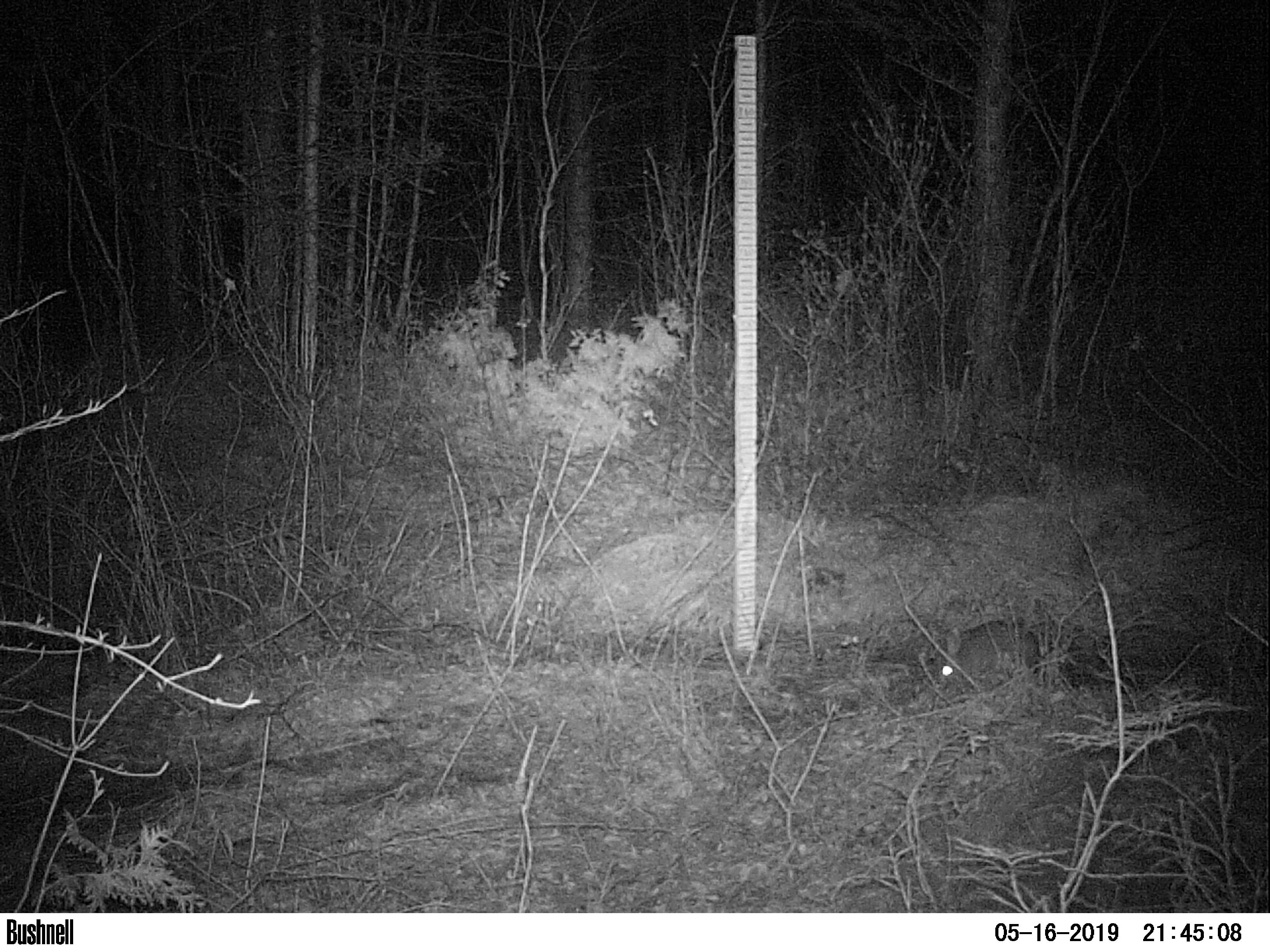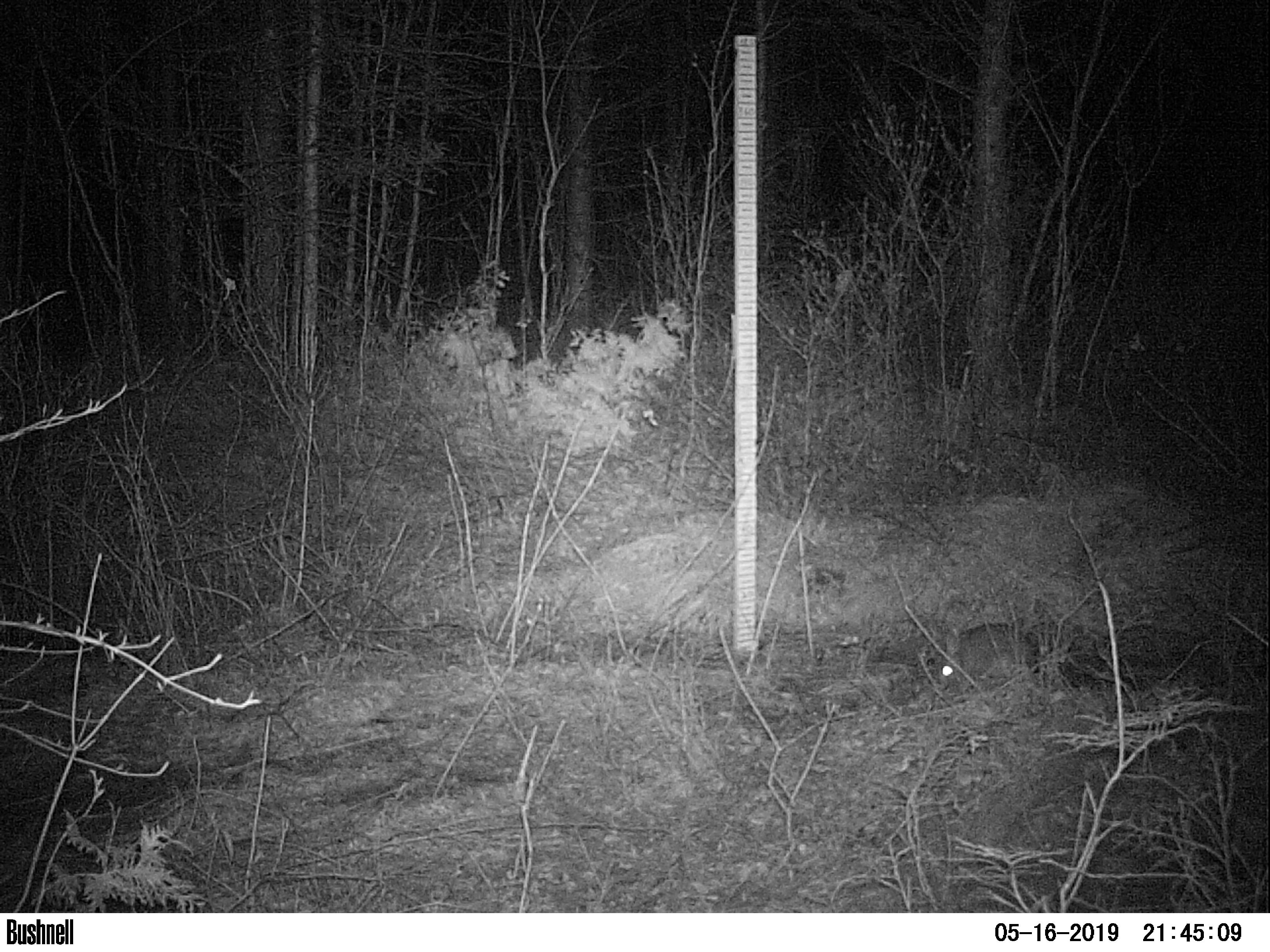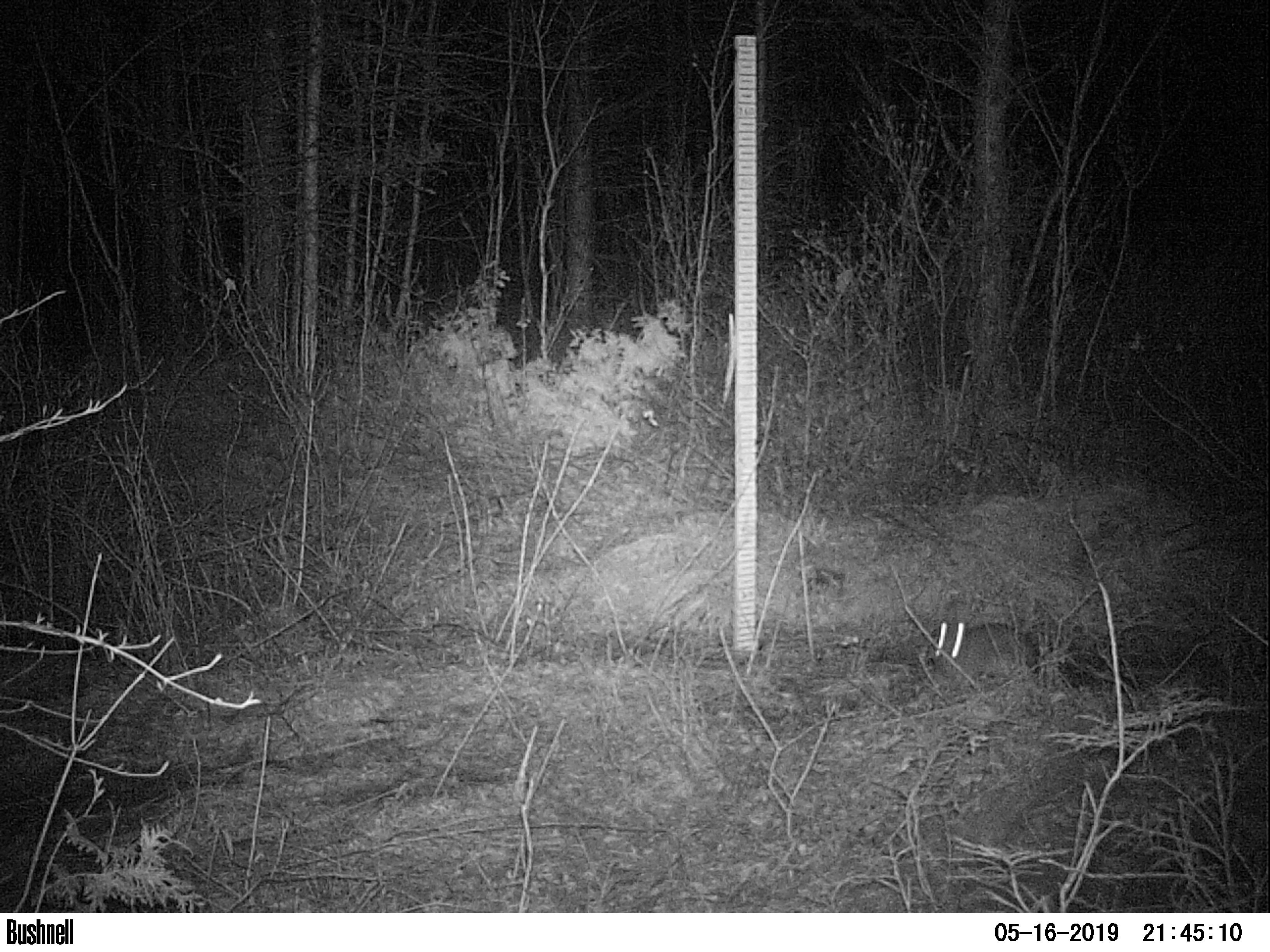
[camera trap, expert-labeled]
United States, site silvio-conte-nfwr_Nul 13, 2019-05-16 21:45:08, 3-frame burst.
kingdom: Animalia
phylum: Chordata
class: Mammalia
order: Lagomorpha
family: Leporidae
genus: Lepus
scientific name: Lepus americanus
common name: snowshoe hare